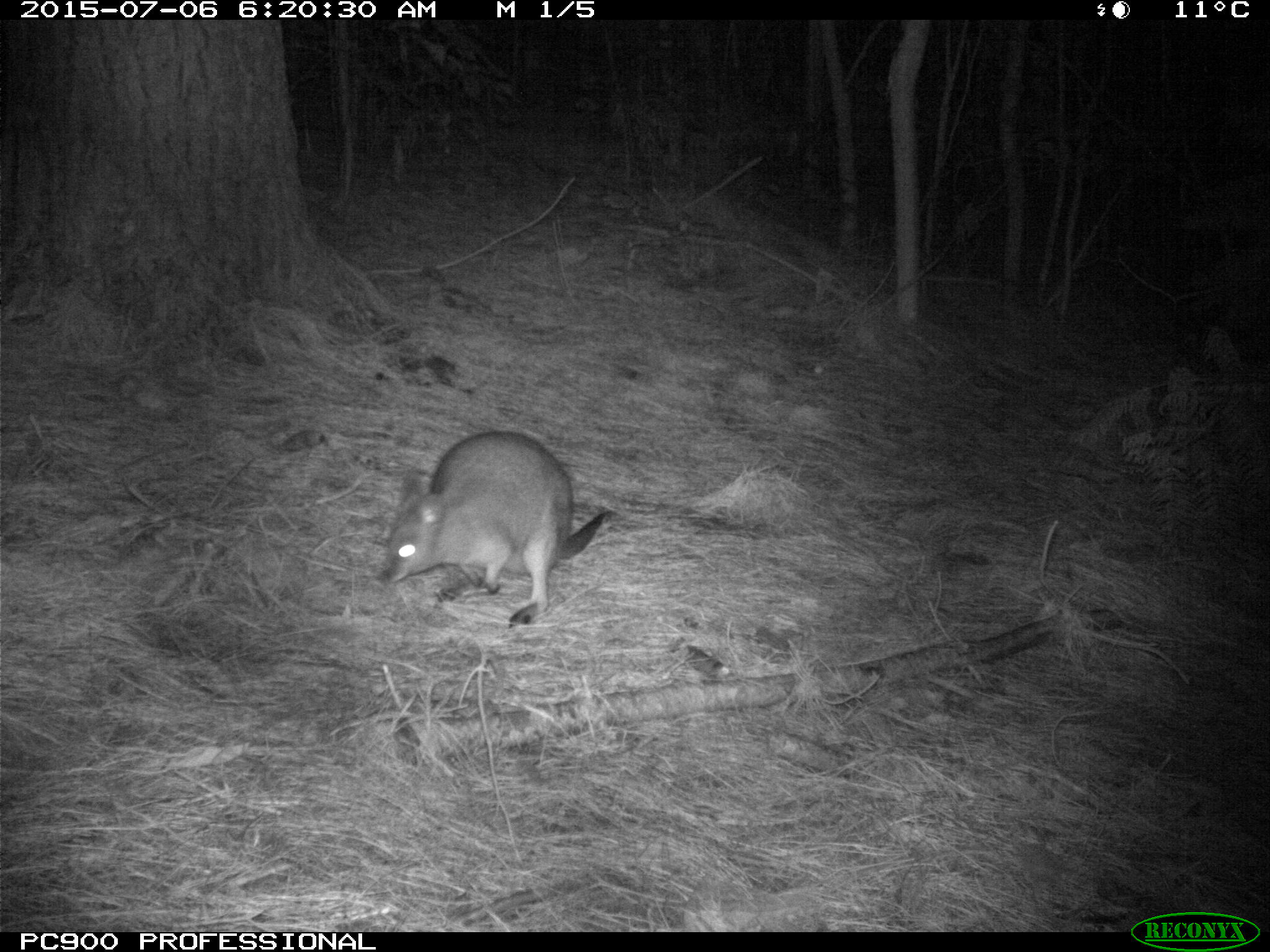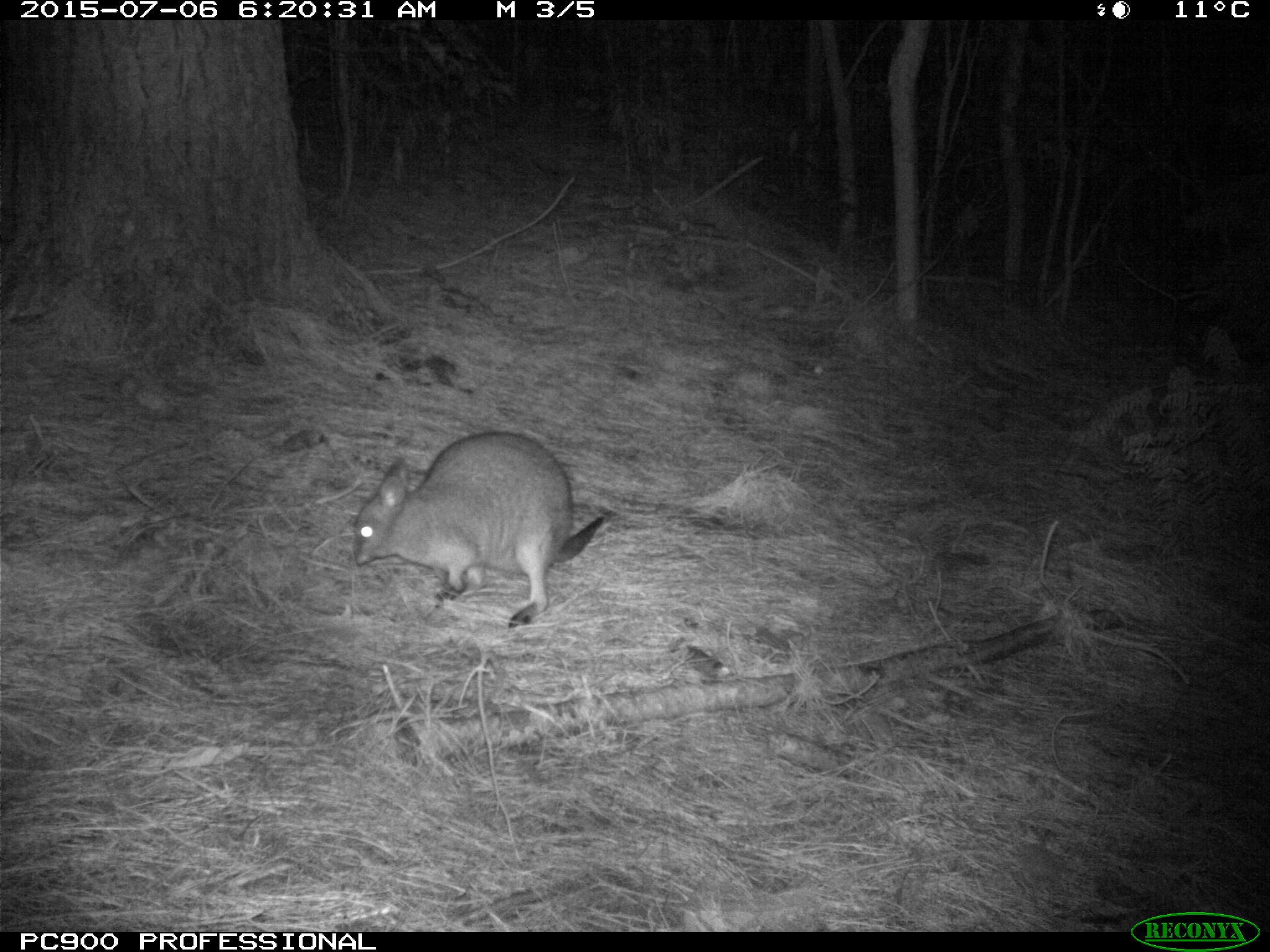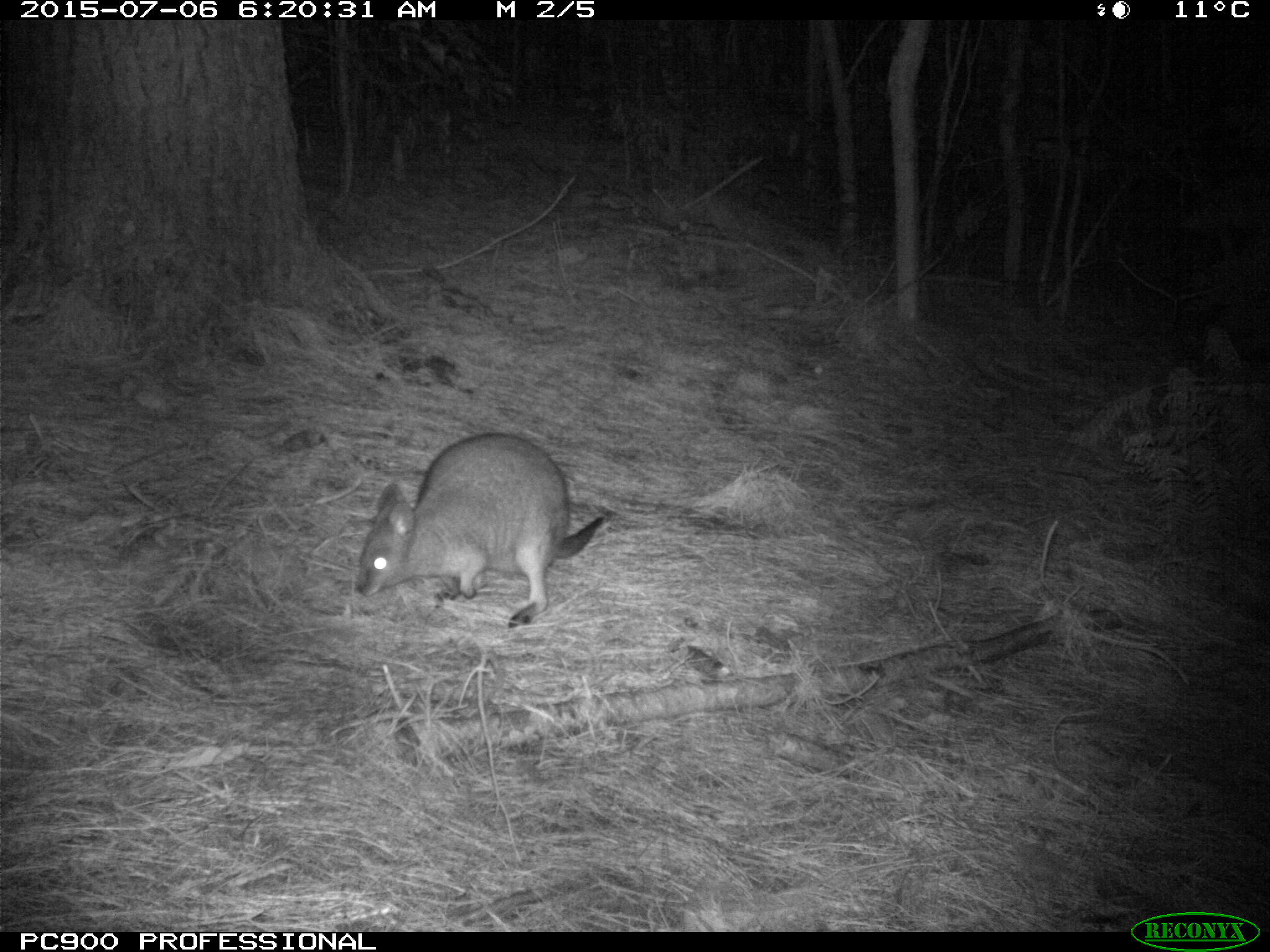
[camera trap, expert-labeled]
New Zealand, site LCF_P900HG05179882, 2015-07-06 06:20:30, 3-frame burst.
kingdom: Animalia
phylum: Chordata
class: Mammalia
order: Diprotodontia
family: Macropodidae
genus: Notamacropus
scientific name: Notamacropus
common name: wallaby